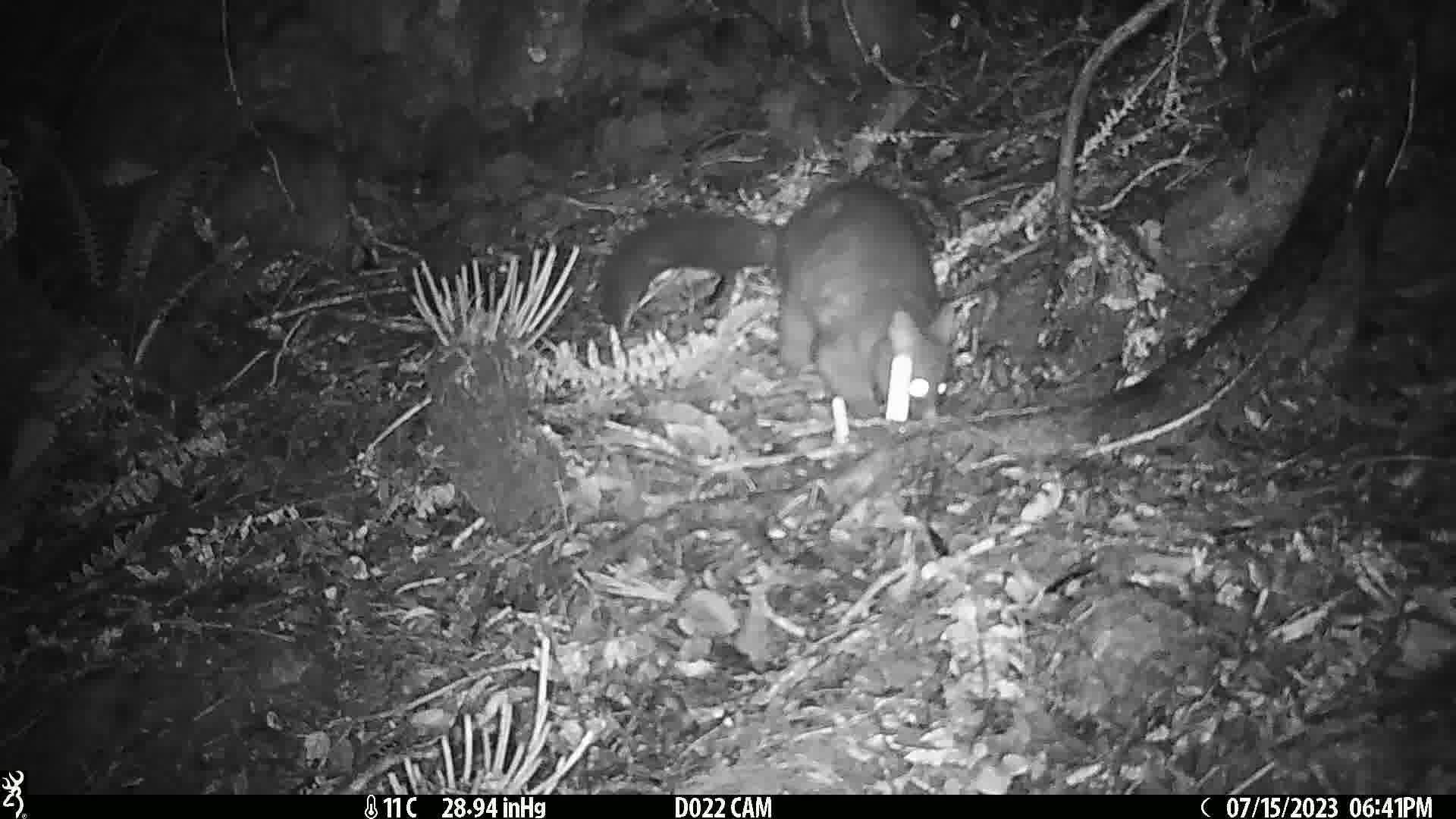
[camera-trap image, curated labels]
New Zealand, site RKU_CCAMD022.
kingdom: Animalia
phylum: Chordata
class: Mammalia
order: Diprotodontia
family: Phalangeridae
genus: Trichosurus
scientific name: Trichosurus vulpecula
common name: common brushtail possum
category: possum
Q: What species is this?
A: Possum (common brushtail possum) (Trichosurus vulpecula).